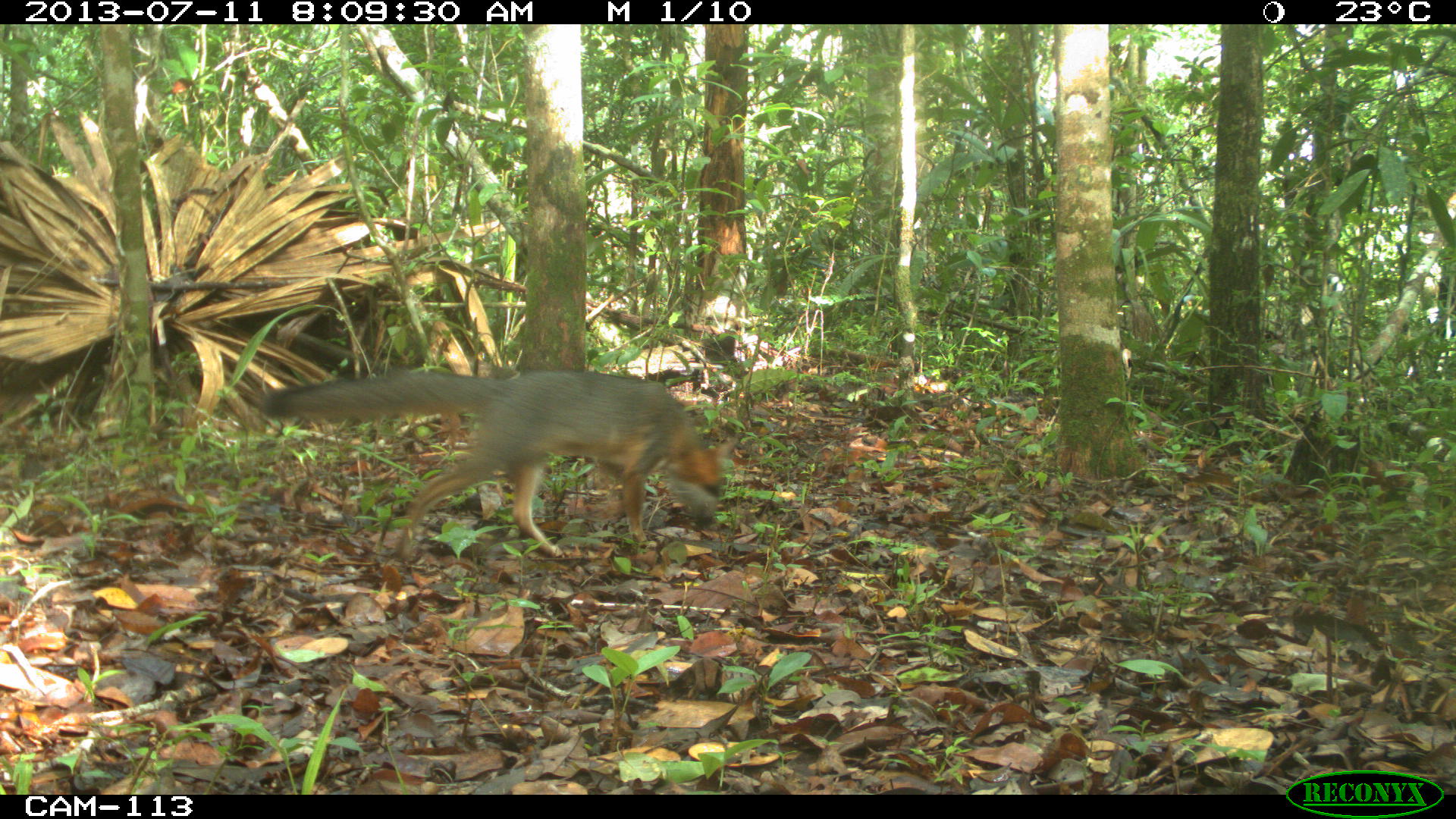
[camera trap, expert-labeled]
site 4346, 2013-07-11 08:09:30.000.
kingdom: Animalia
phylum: Chordata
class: Mammalia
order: Carnivora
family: Canidae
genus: Urocyon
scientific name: Urocyon cinereoargenteus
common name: gray fox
Urocyon cinereoargenteus (gray fox), count 1.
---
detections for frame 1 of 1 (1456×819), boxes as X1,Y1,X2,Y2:
urocyon cinereoargenteus: 260,366,739,563